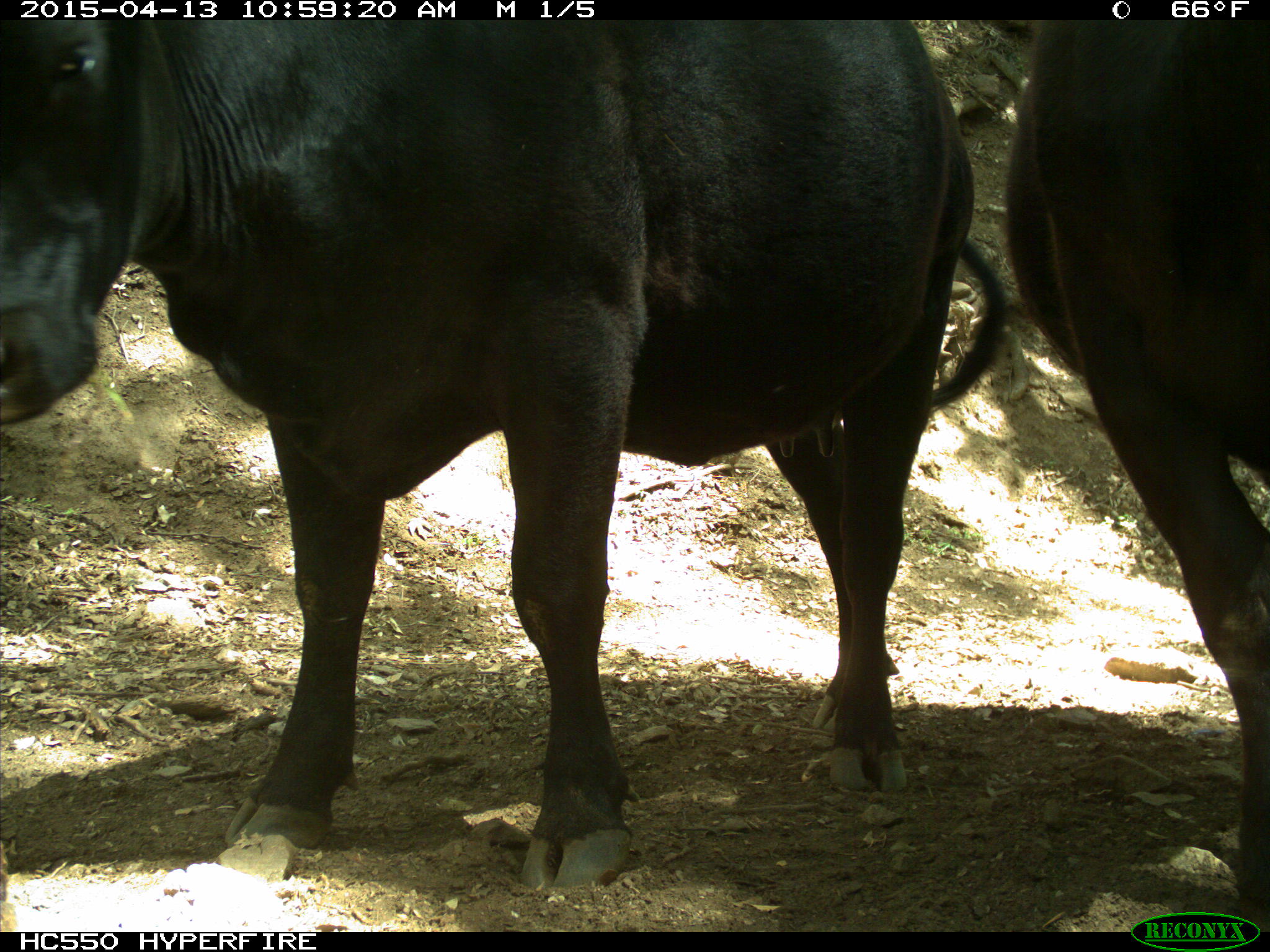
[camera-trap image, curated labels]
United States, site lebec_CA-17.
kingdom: Animalia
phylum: Chordata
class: Mammalia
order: Artiodactyla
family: Bovidae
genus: Bos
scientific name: Bos taurus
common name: domestic cow